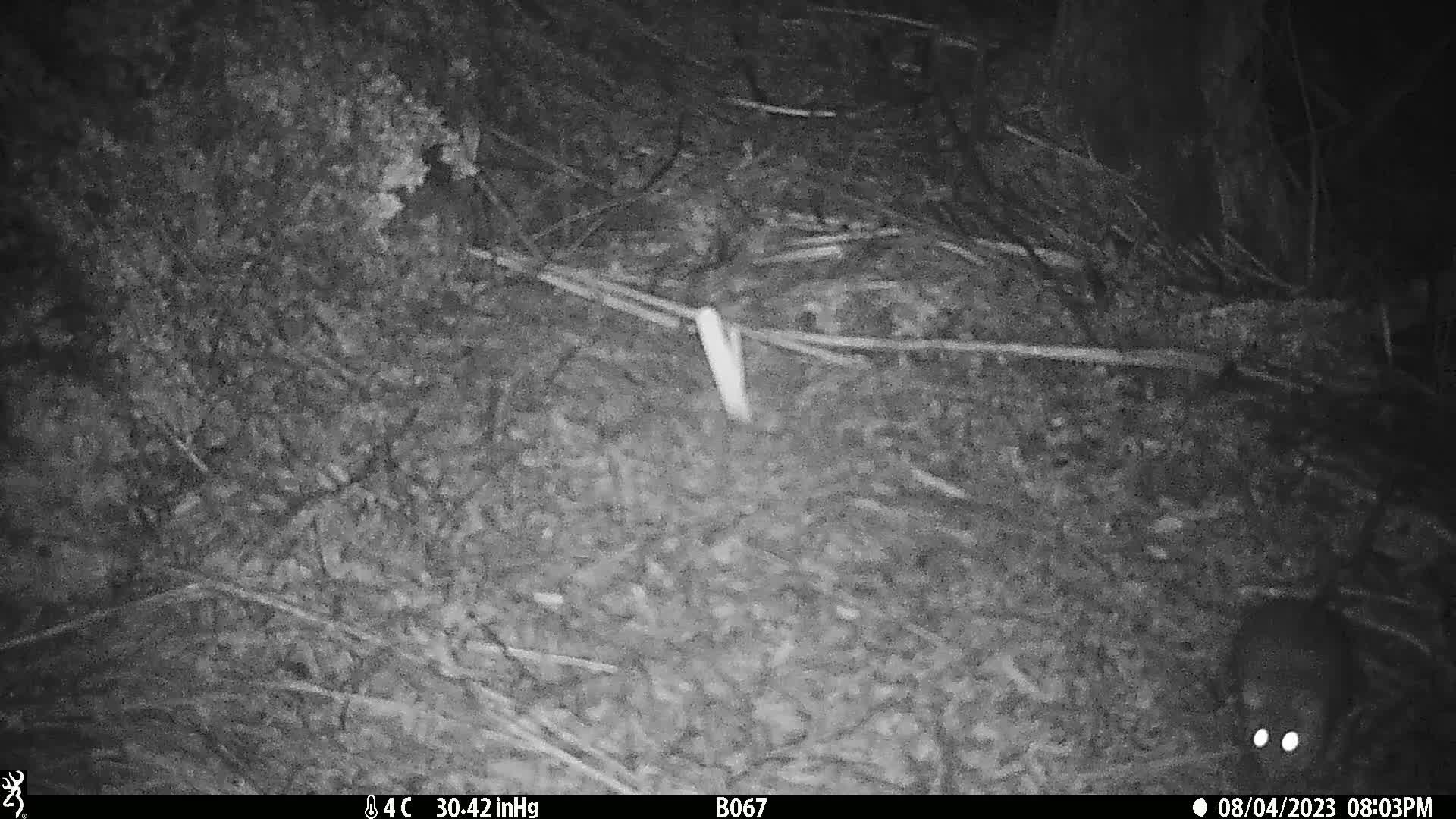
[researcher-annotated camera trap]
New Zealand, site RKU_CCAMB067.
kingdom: Animalia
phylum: Chordata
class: Mammalia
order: Rodentia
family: Muridae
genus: Rattus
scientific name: Rattus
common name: rat